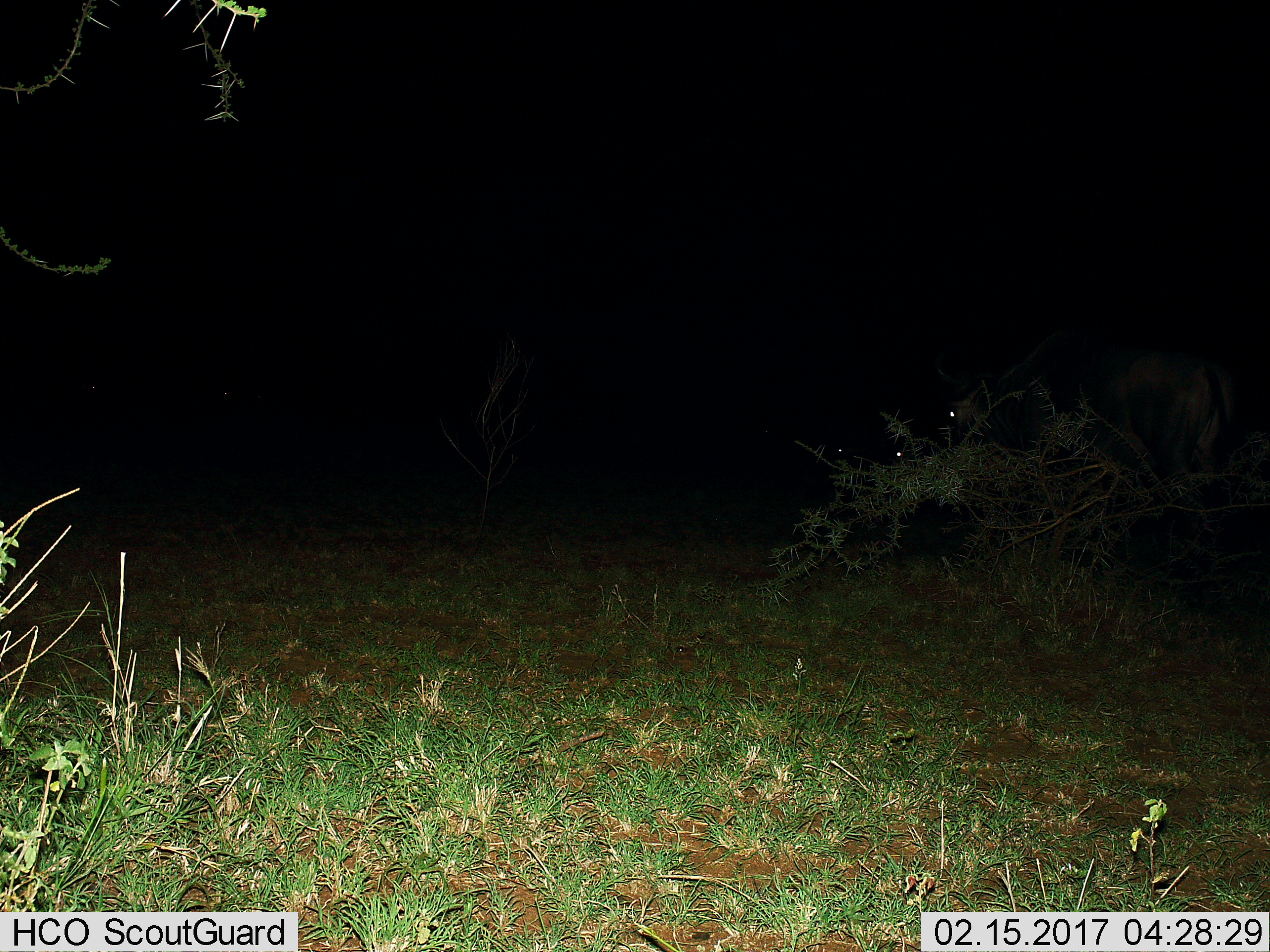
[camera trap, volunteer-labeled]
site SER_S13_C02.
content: unidentified animal